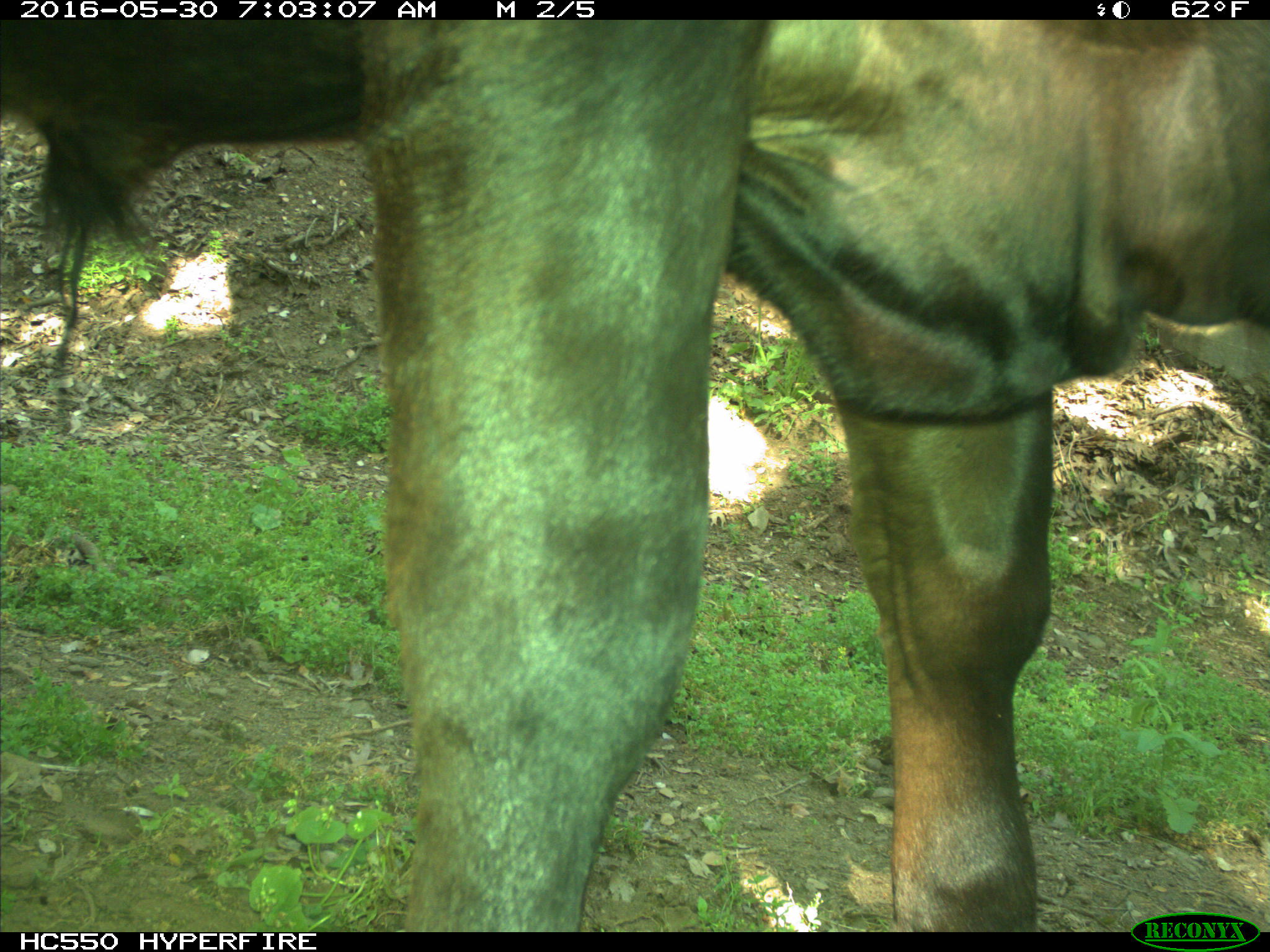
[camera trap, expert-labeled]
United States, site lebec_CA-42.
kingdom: Animalia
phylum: Chordata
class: Mammalia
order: Artiodactyla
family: Bovidae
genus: Bos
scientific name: Bos taurus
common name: domestic cow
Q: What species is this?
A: Bos taurus (domestic cow).